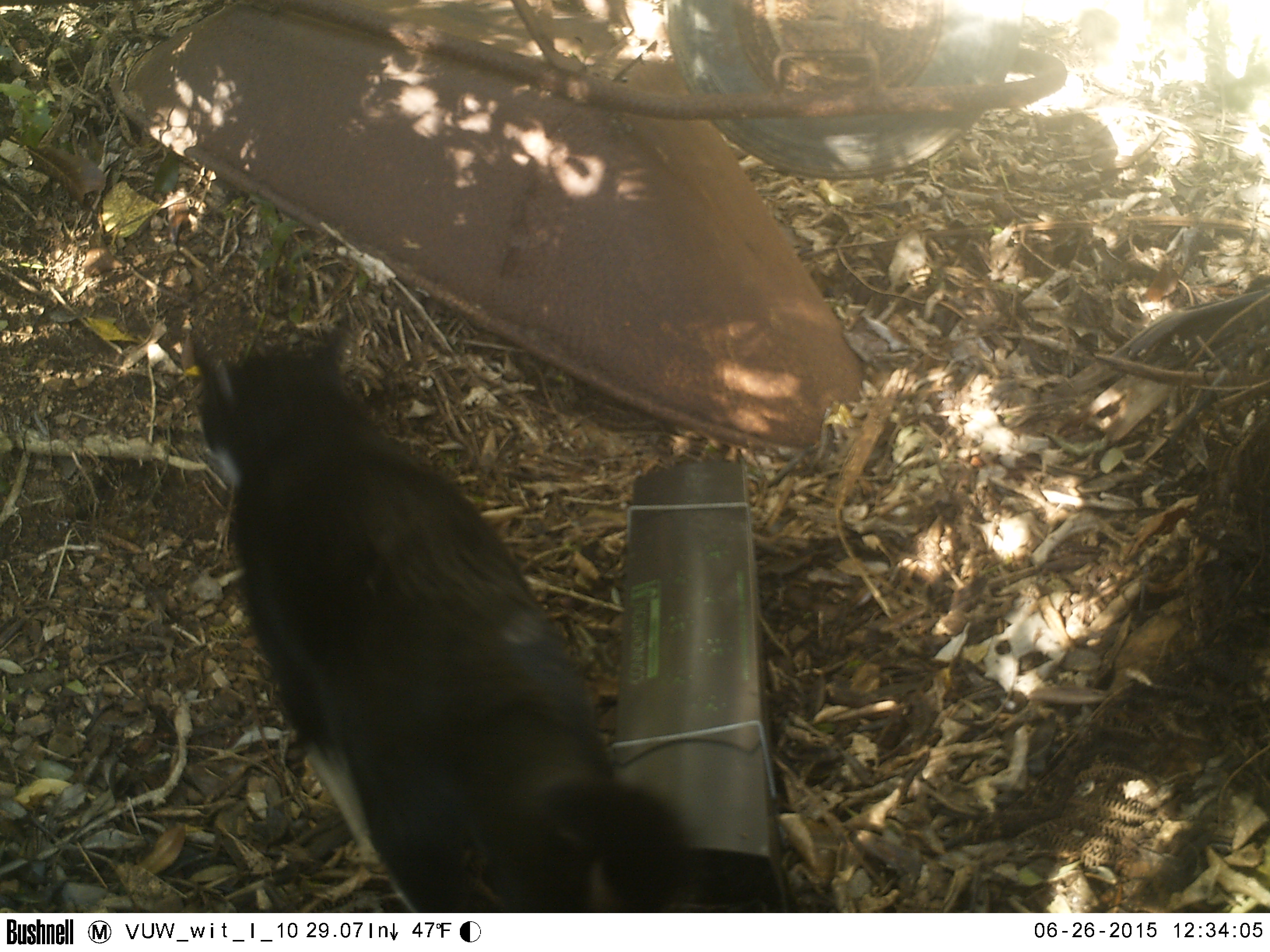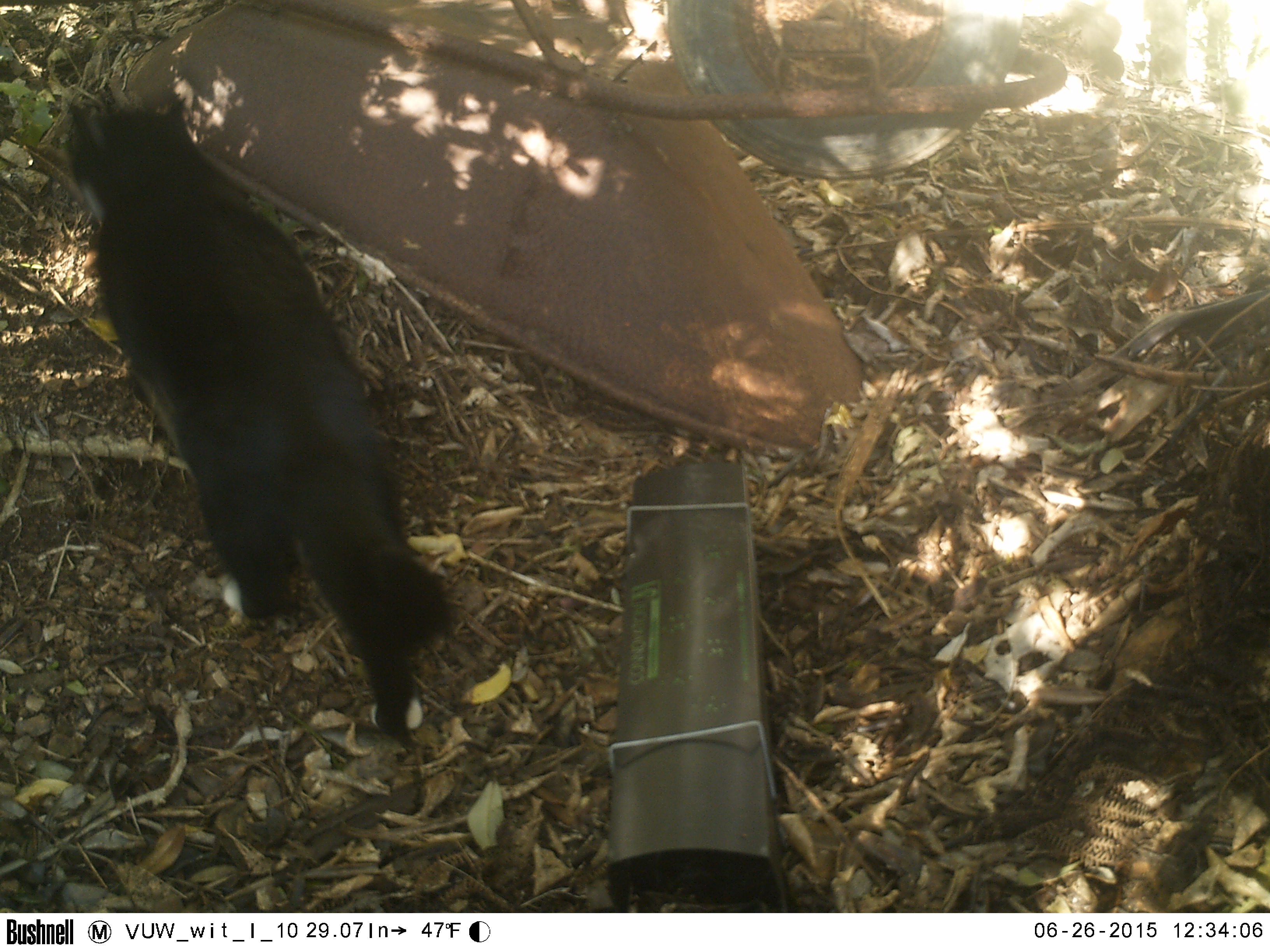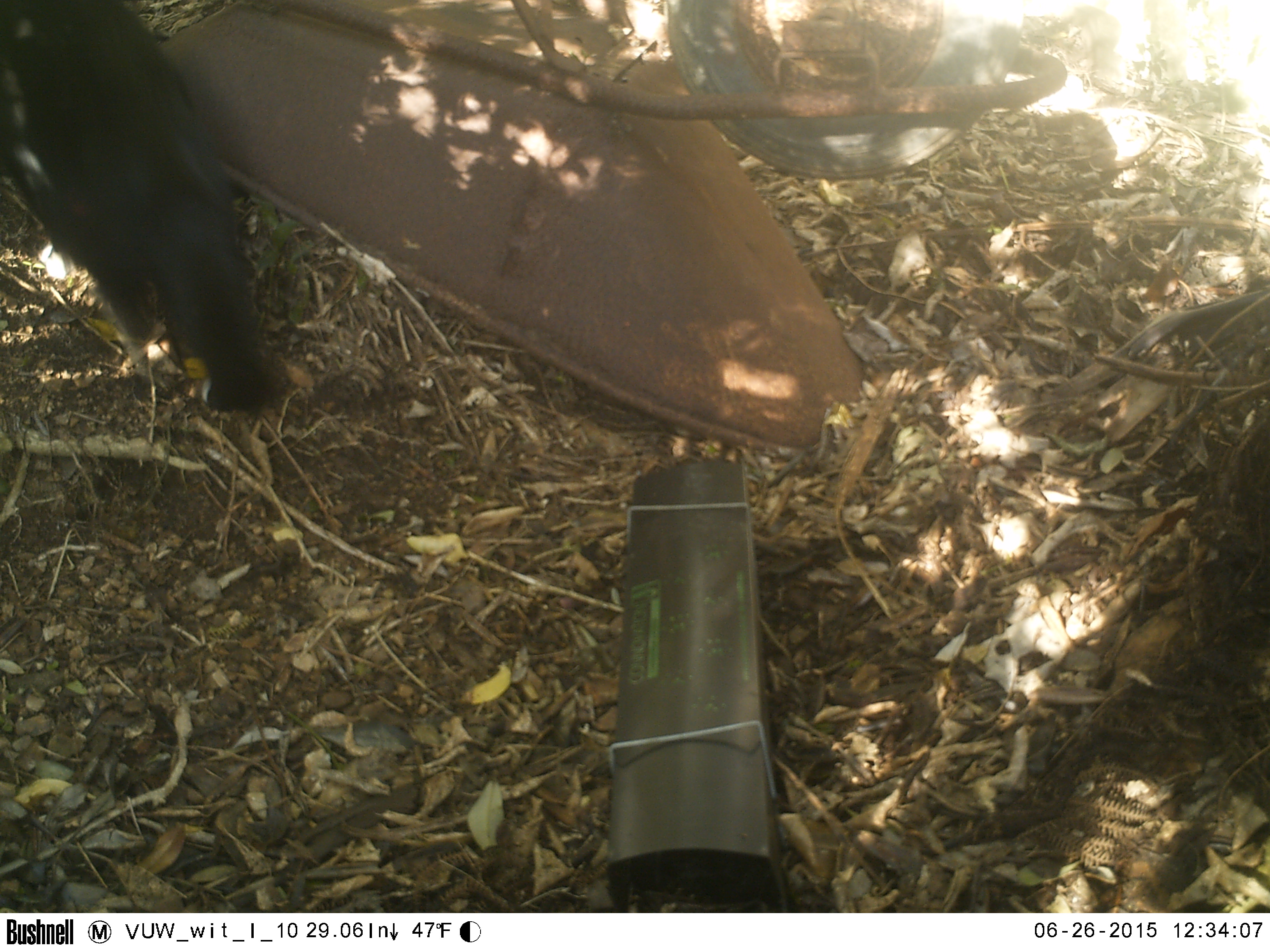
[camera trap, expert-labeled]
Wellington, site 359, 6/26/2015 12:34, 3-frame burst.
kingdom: Animalia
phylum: Chordata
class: Mammalia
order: Carnivora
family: Felidae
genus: Felis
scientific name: Felis catus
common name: cat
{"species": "cat (Felis catus)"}